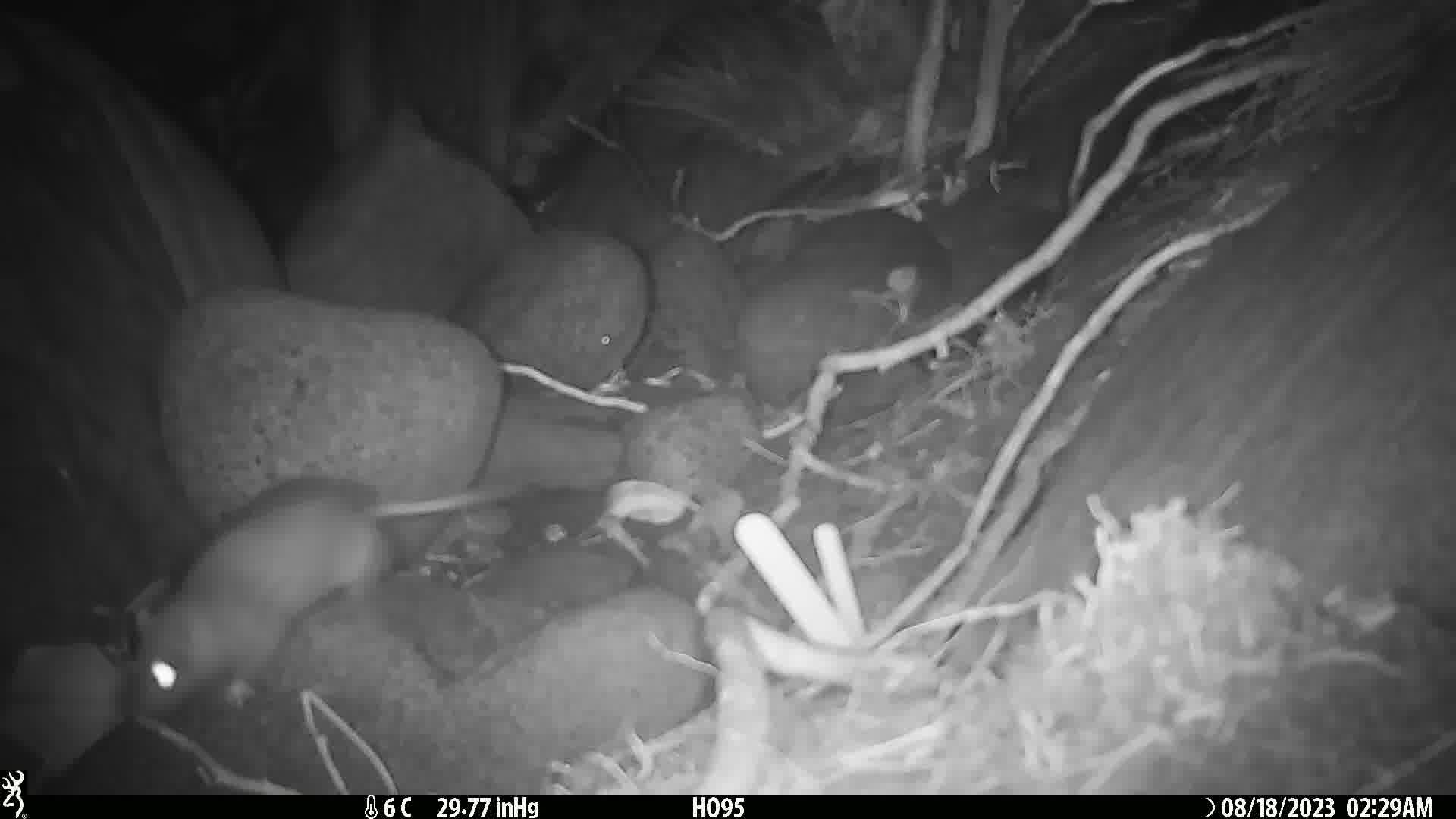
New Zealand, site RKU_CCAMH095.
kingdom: Animalia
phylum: Chordata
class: Mammalia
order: Rodentia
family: Muridae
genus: Rattus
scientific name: Rattus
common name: rat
Rat (Rattus).